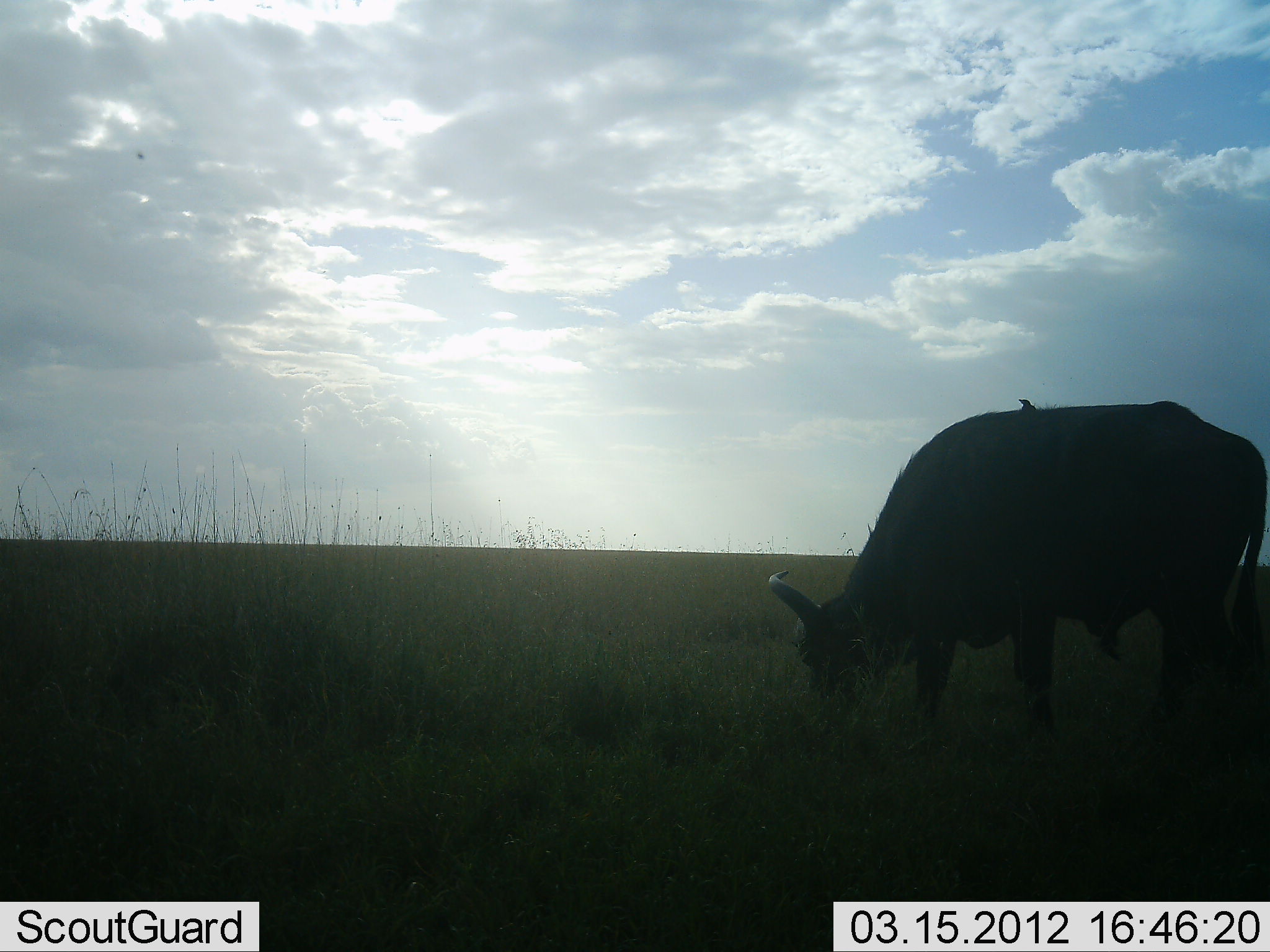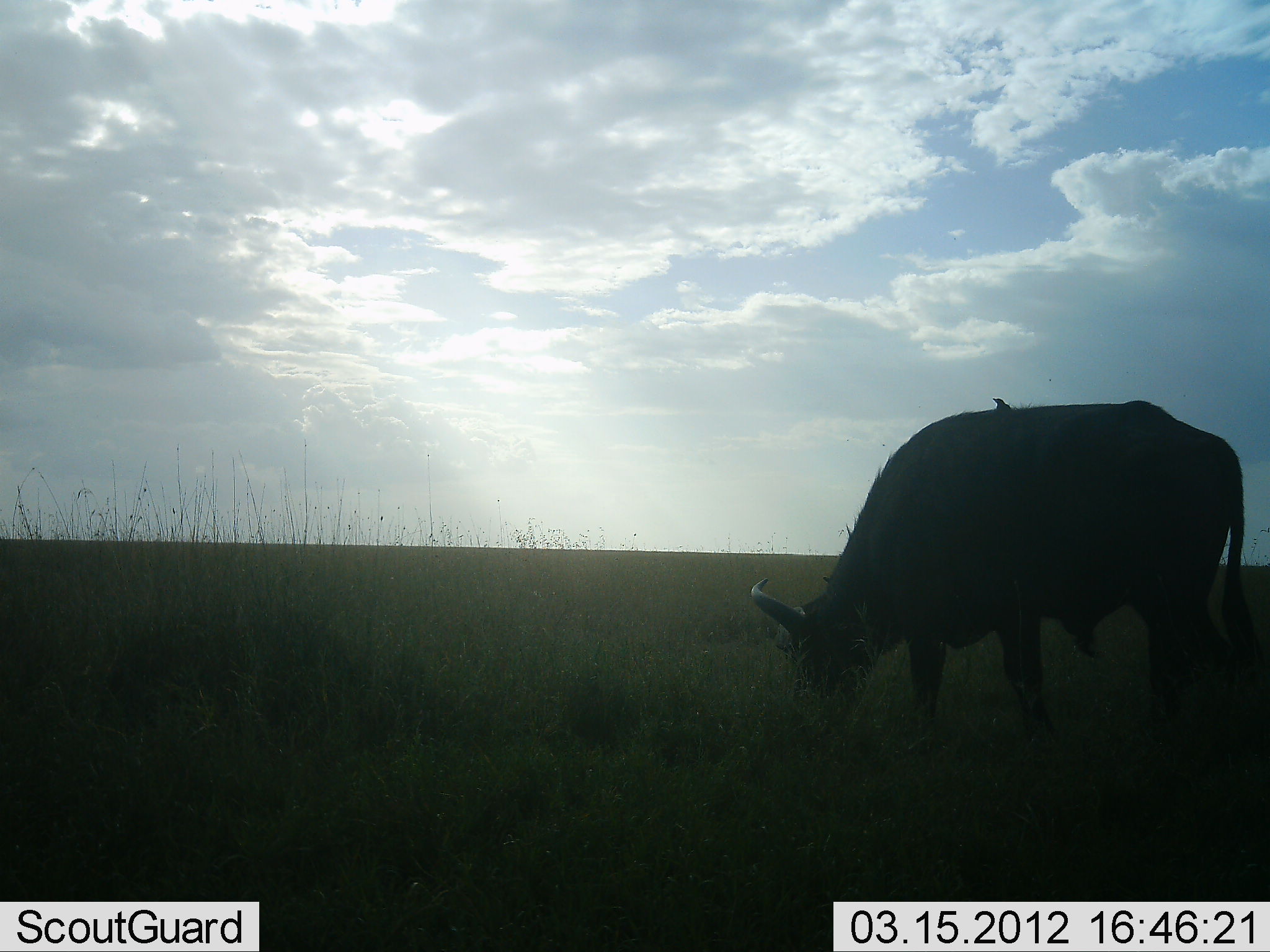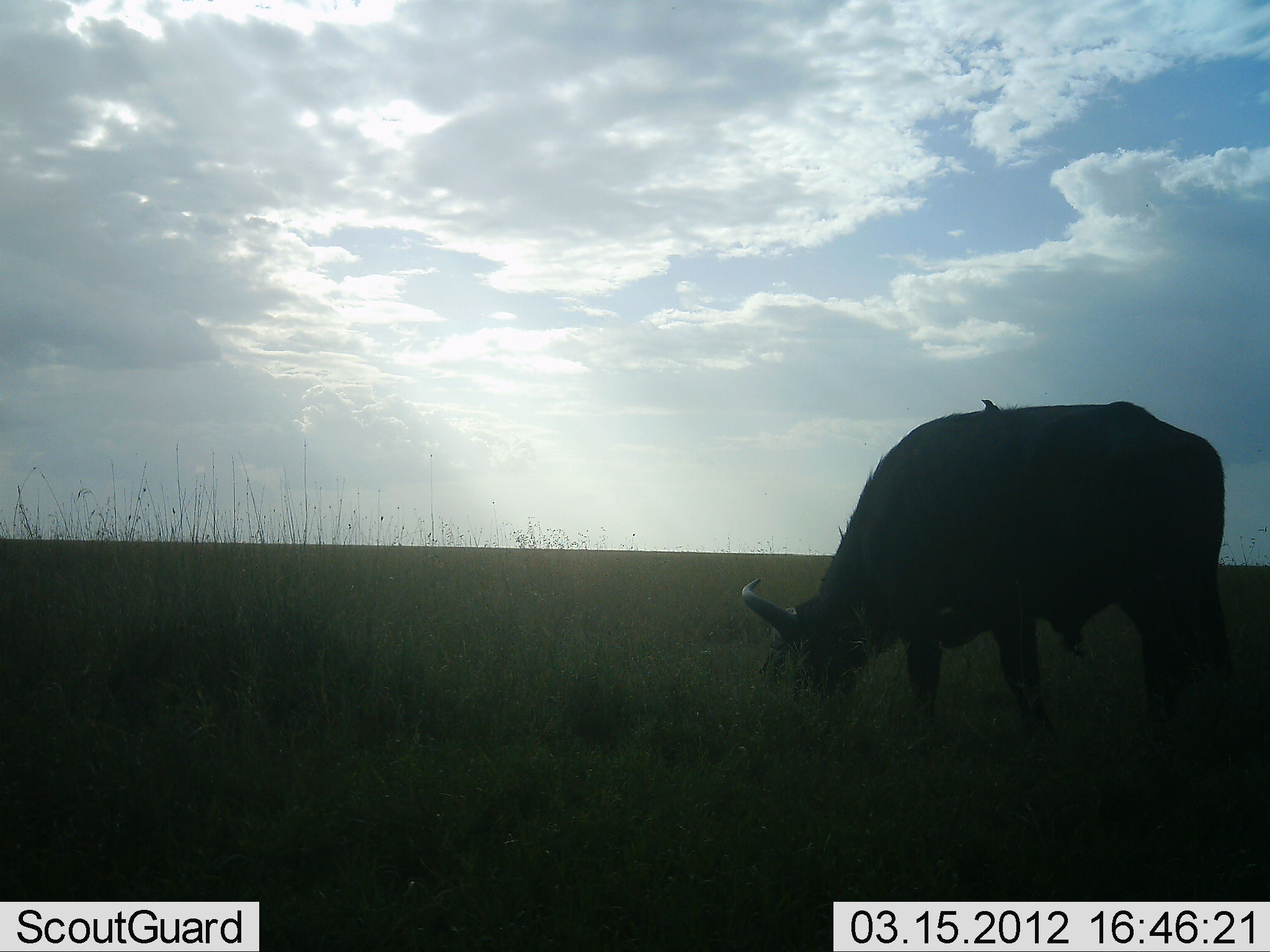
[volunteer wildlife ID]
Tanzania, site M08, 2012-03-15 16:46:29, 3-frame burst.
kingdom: Animalia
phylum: Chordata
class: Mammalia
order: Artiodactyla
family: Bovidae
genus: Syncerus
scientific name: Syncerus caffer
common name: cape buffalo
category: buffalo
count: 1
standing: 28%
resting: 0%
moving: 4%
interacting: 0%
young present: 0%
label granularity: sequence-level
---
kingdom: Animalia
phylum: Chordata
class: Aves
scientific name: Aves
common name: bird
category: otherbird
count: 1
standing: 60%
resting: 33%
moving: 0%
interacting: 7%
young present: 0%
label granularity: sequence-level